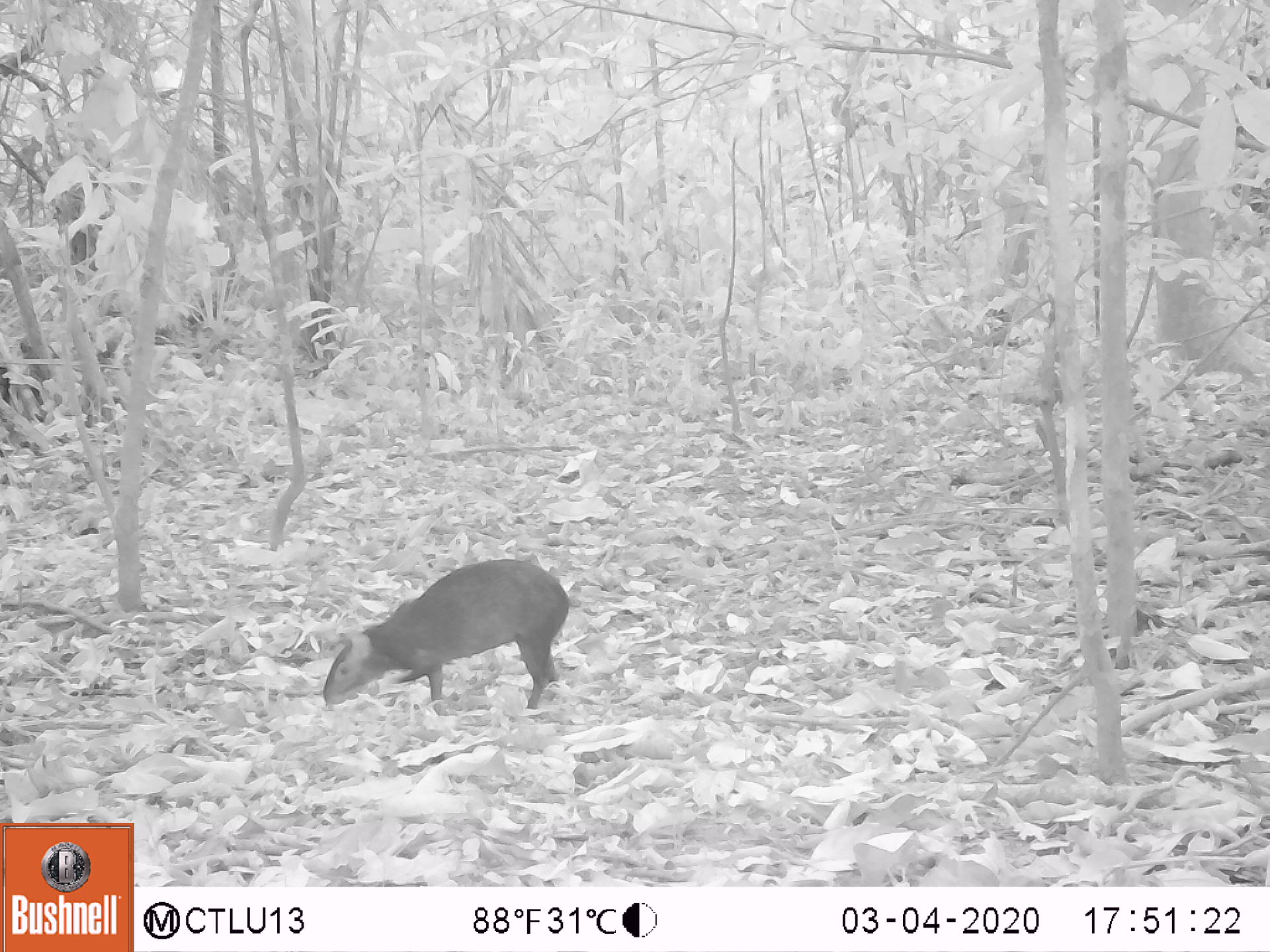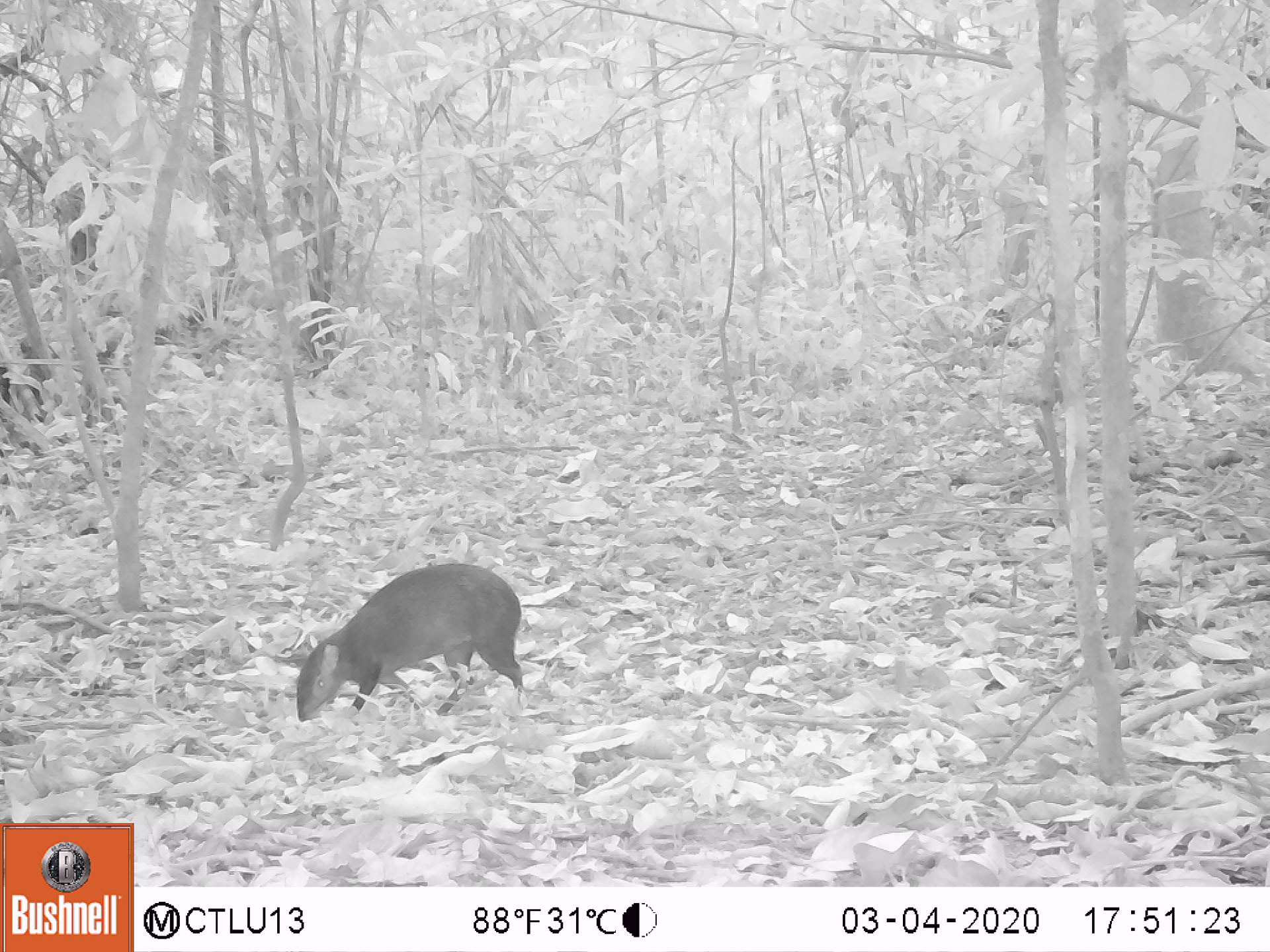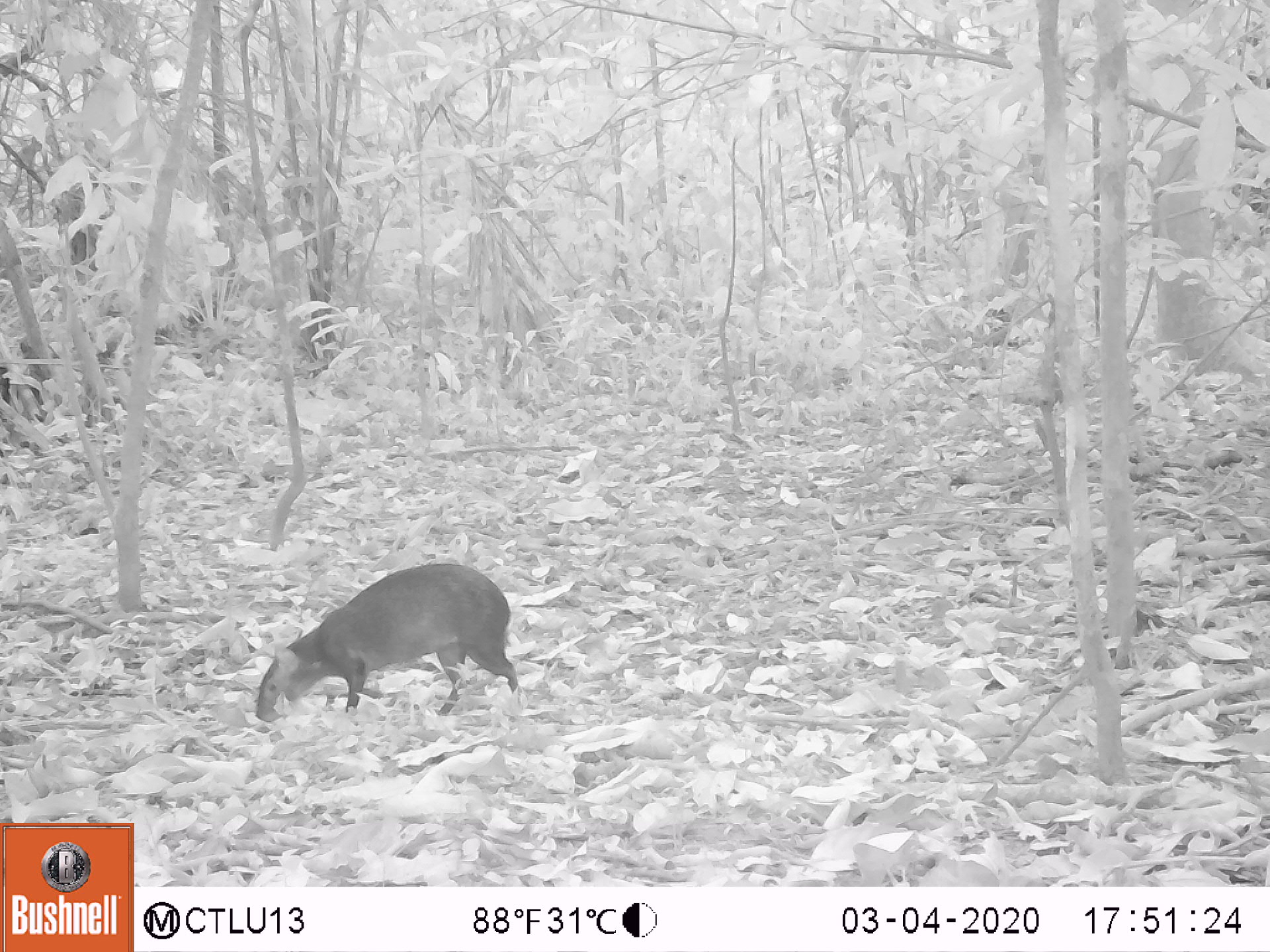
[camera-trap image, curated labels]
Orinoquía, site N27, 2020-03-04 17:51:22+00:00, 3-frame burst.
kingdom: Animalia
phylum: Chordata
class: Mammalia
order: Rodentia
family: Dasyproctidae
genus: Dasyprocta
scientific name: Dasyprocta fuliginosa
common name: black agouti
Black agouti (Dasyprocta fuliginosa).